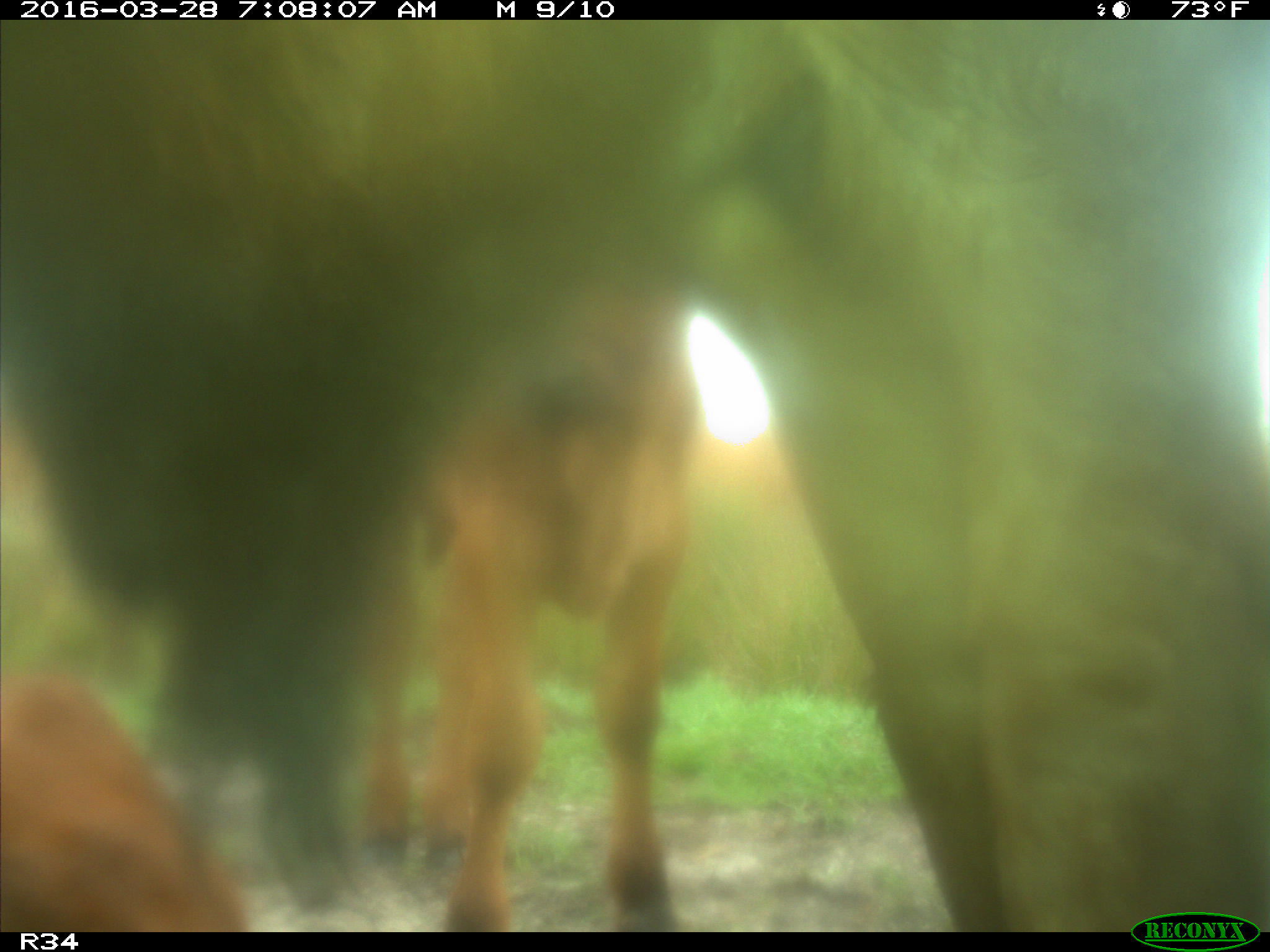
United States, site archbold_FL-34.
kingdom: Animalia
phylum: Chordata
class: Mammalia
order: Artiodactyla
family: Bovidae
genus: Bos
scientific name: Bos taurus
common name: domestic cow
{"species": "Bos taurus (domestic cow)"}